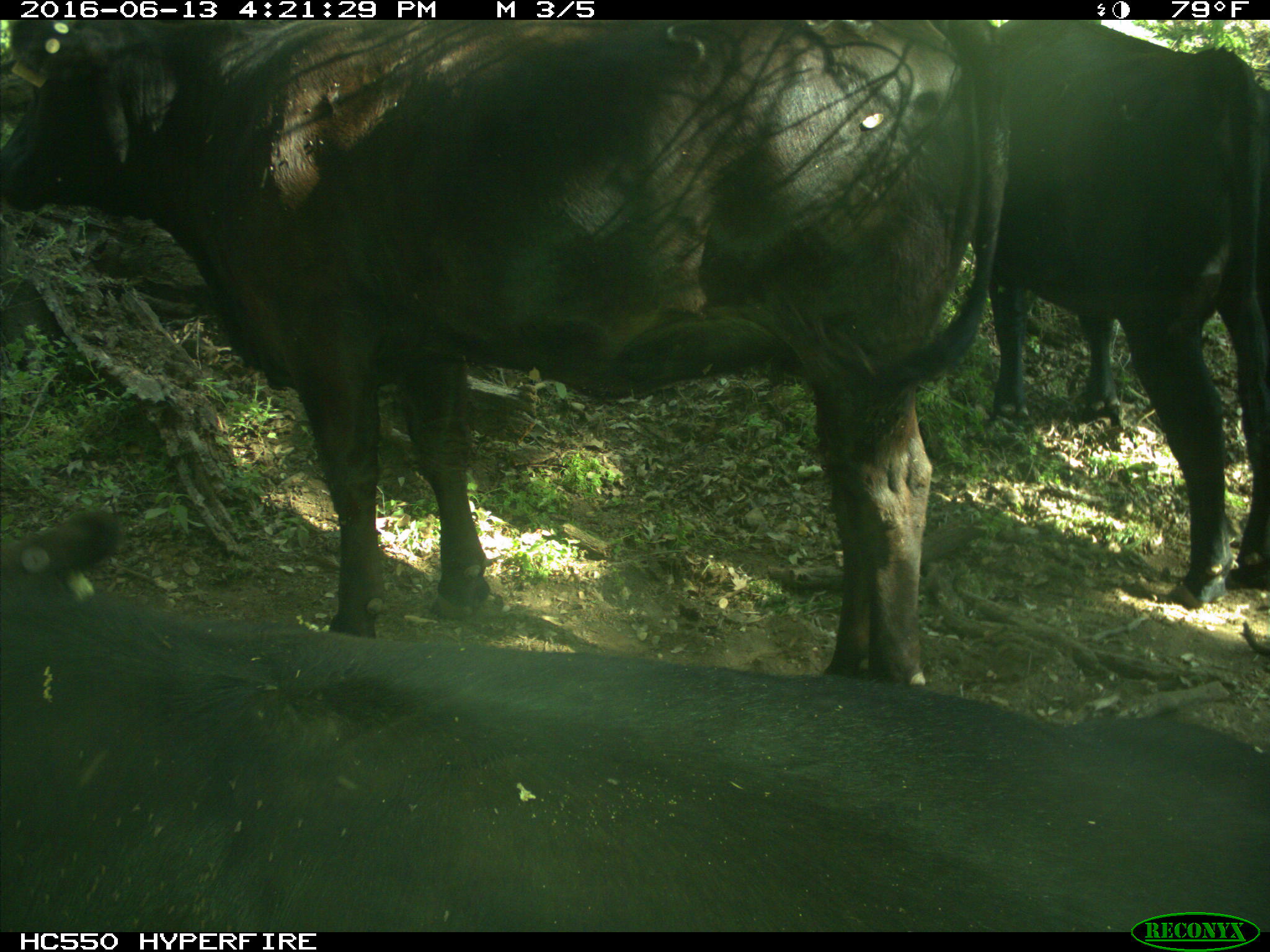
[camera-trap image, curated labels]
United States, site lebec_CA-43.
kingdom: Animalia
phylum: Chordata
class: Mammalia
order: Artiodactyla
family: Bovidae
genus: Bos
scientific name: Bos taurus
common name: domestic cow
Bos taurus (domestic cow).